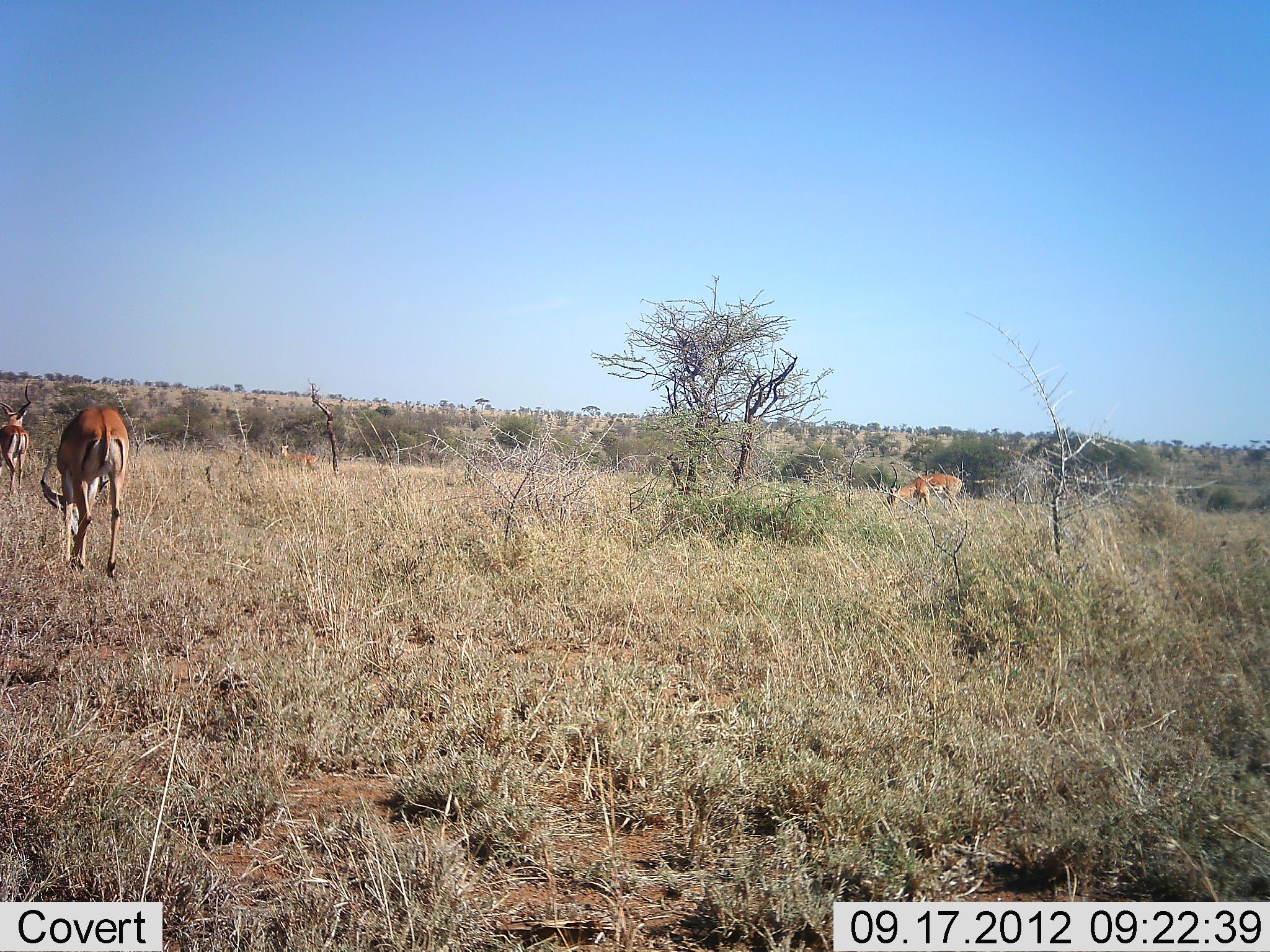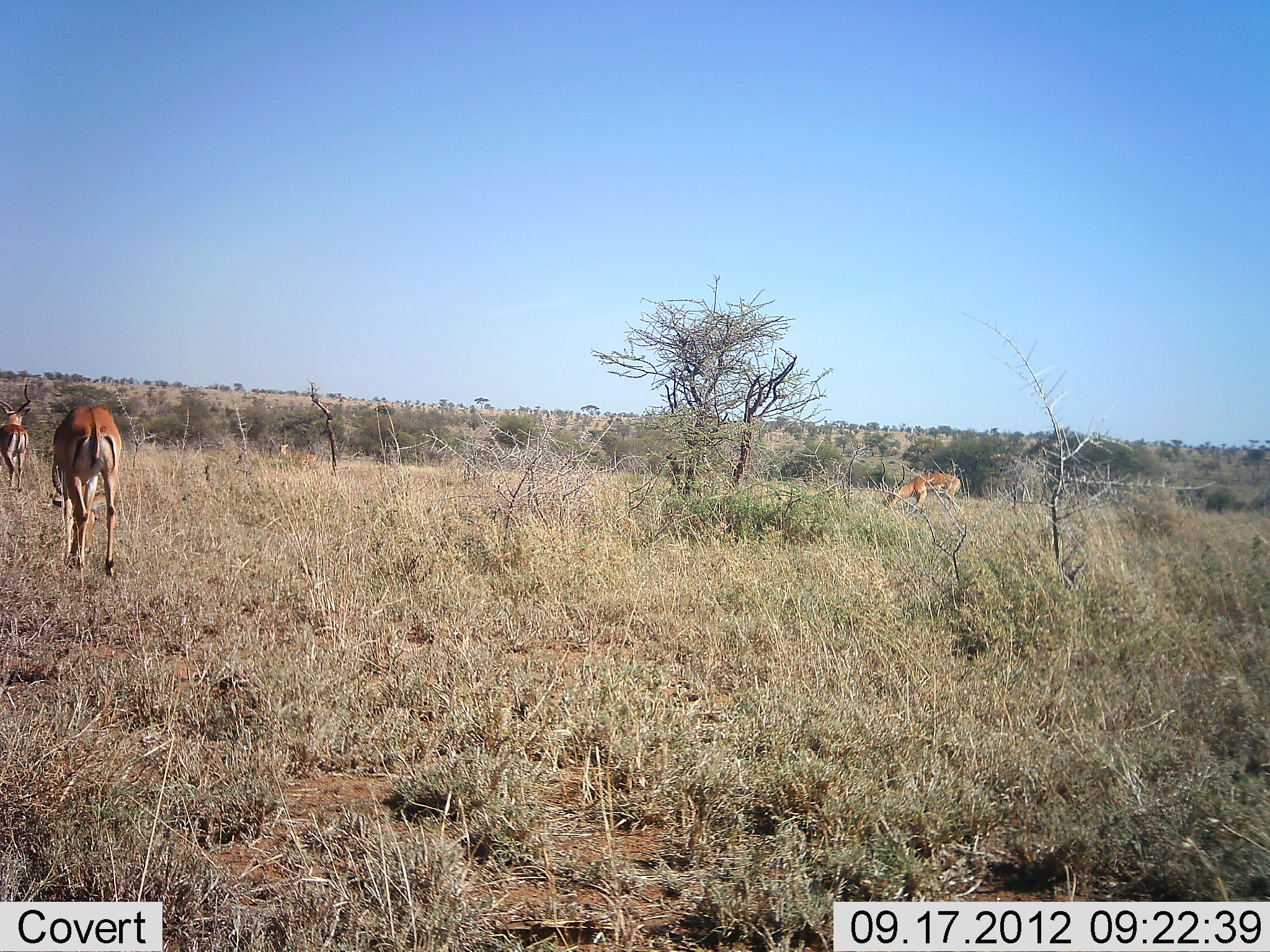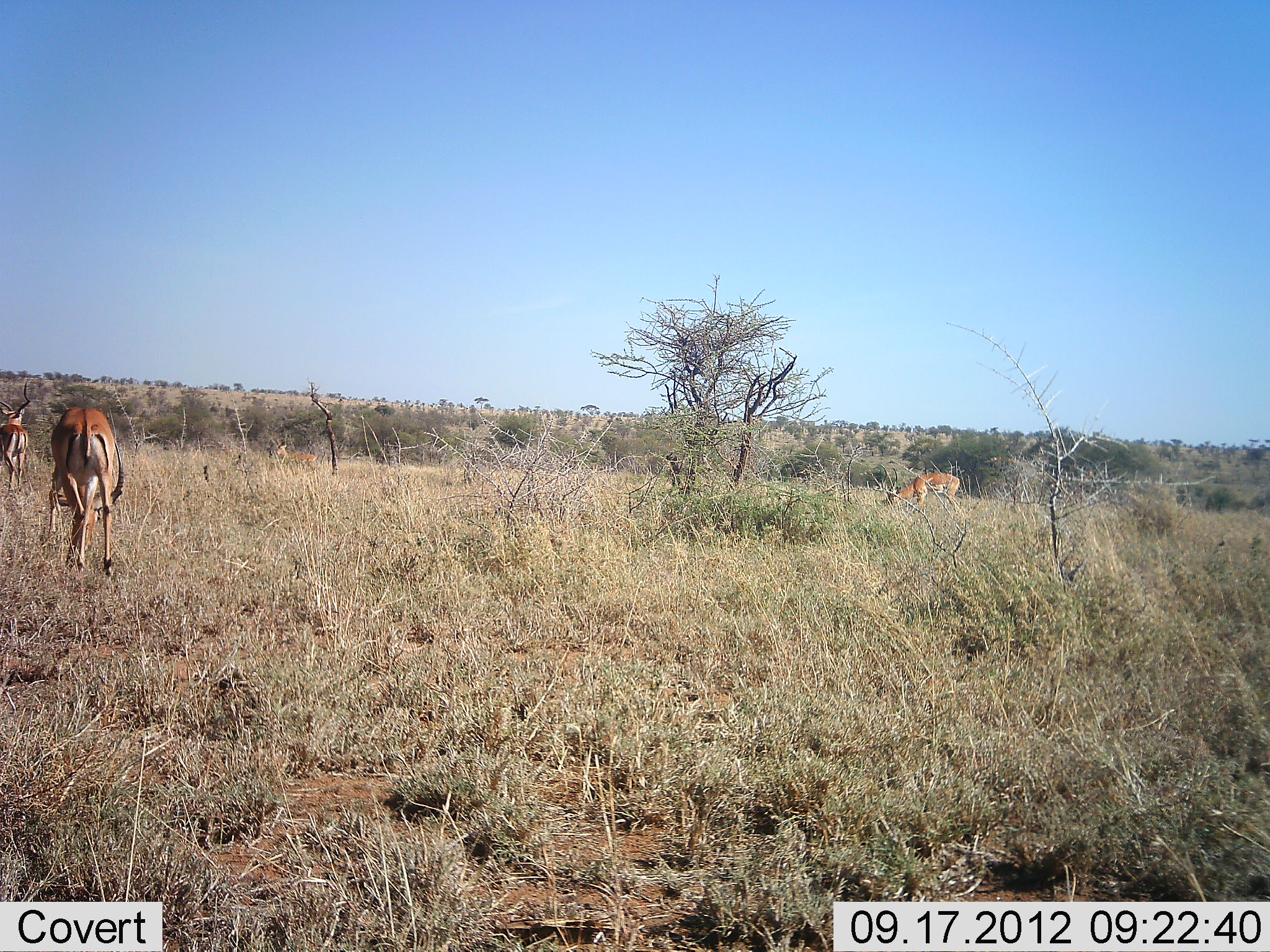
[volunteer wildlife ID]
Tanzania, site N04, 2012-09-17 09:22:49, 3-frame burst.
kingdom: Animalia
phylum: Chordata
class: Mammalia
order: Artiodactyla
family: Bovidae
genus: Aepyceros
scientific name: Aepyceros melampus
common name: impala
Impala (Aepyceros melampus), count 3. Behavior (volunteer vote fractions): standing 40%, resting 0%, moving 20%, interacting 0%. Young present (vote fraction): 0%. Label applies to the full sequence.